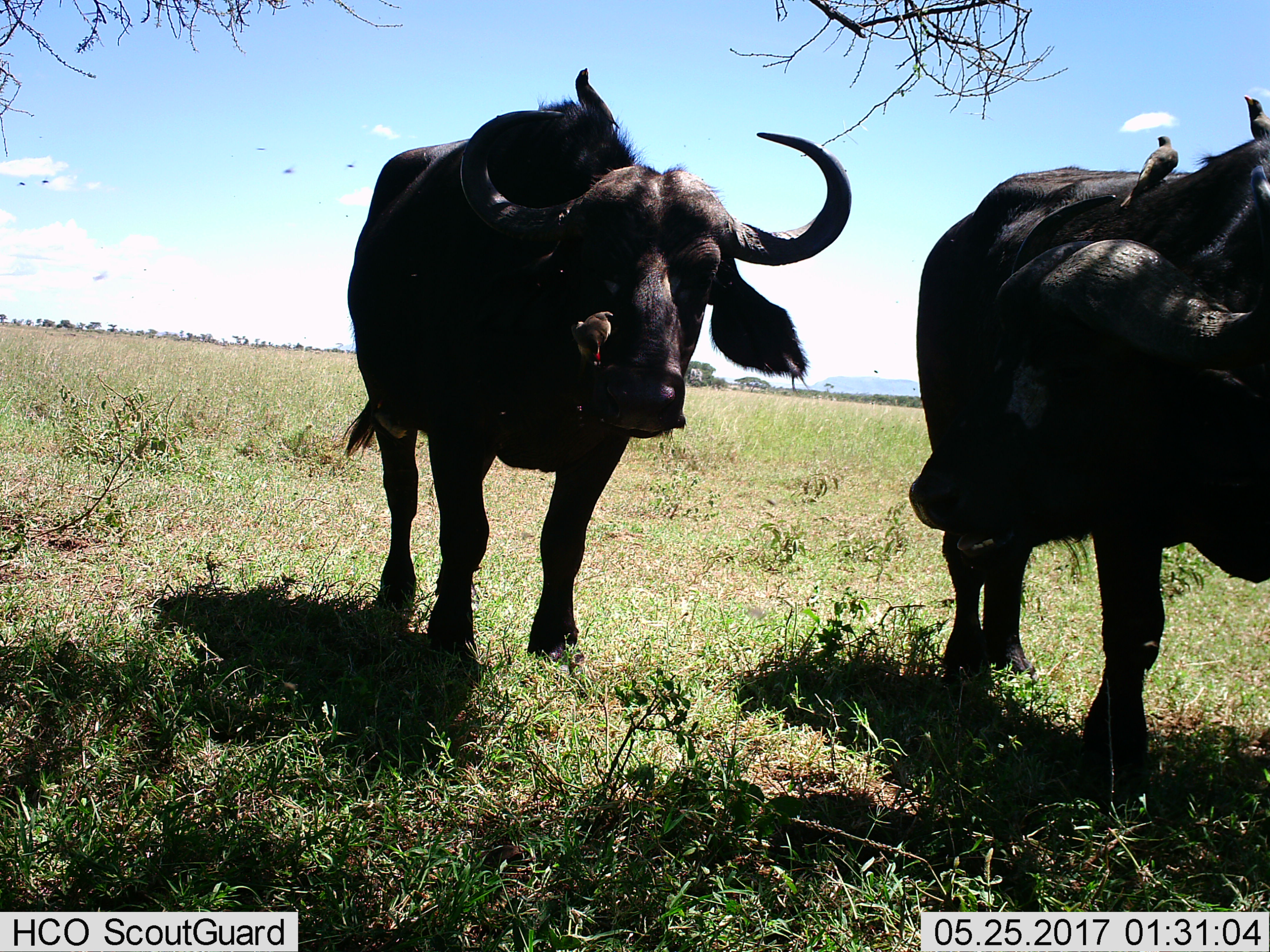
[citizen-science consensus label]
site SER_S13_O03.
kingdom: Animalia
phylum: Chordata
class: Mammalia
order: Artiodactyla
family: Bovidae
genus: Syncerus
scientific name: Syncerus caffer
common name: african buffalo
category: buffalo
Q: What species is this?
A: Buffalo (african buffalo) (Syncerus caffer).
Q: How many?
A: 2.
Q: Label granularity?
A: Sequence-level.